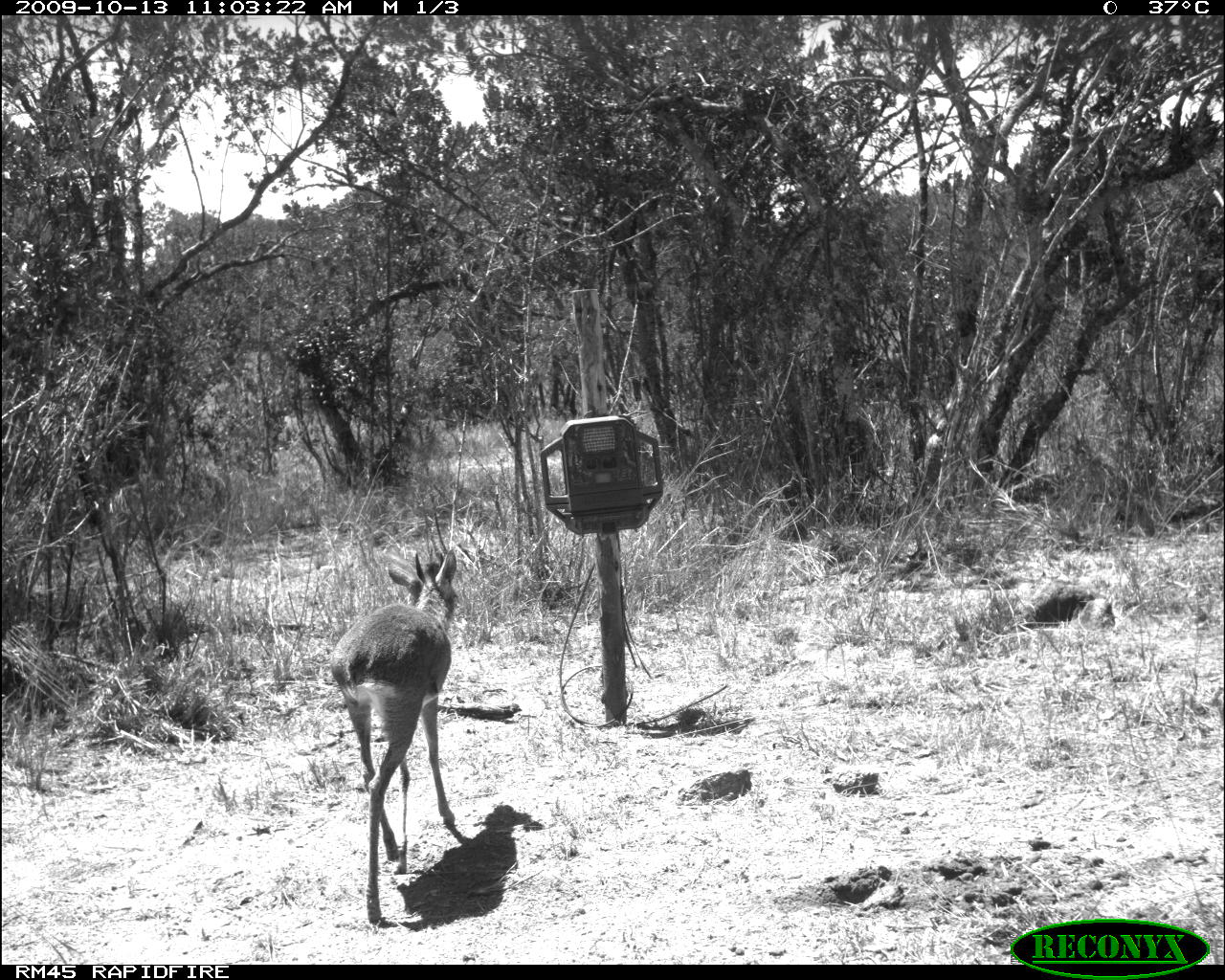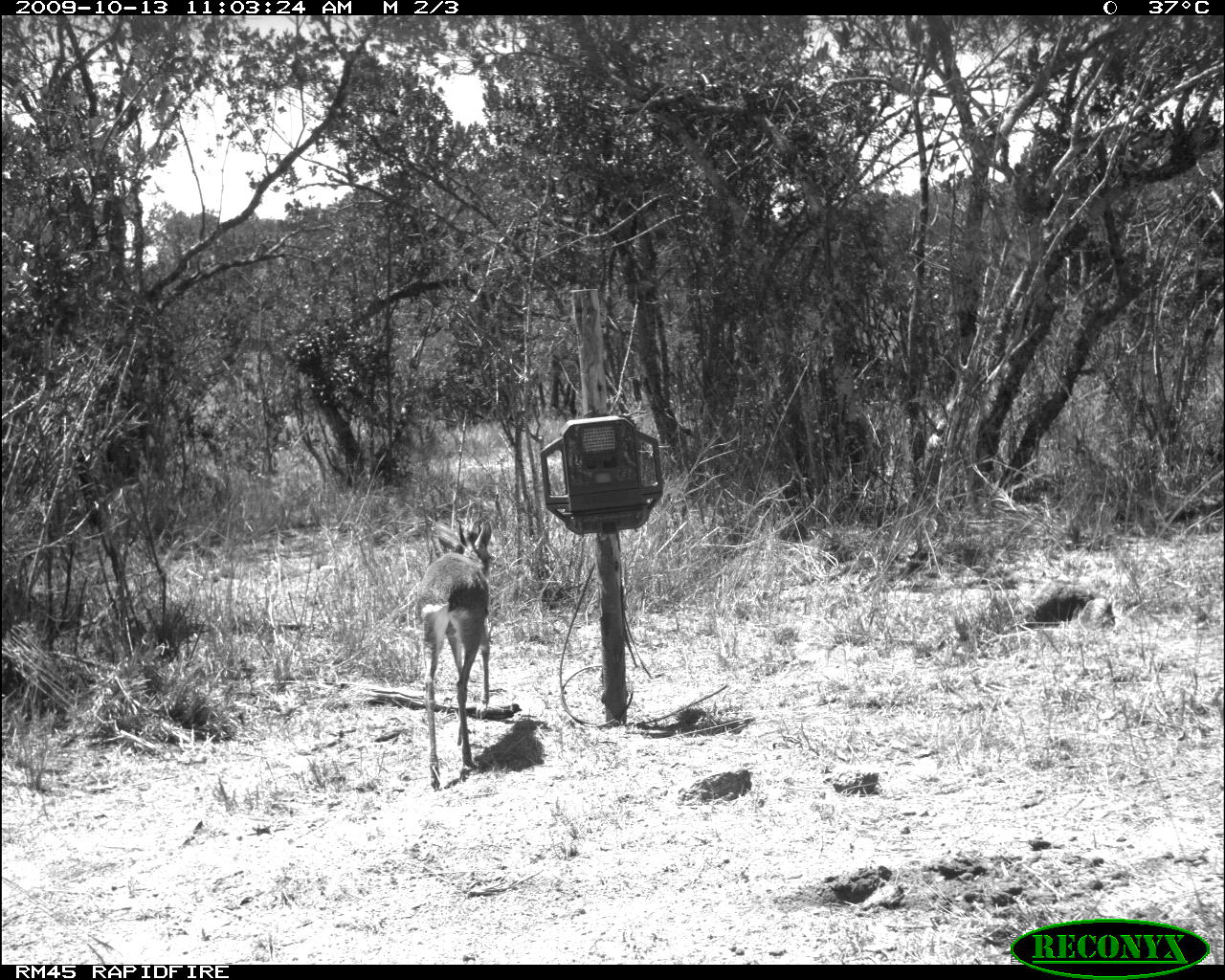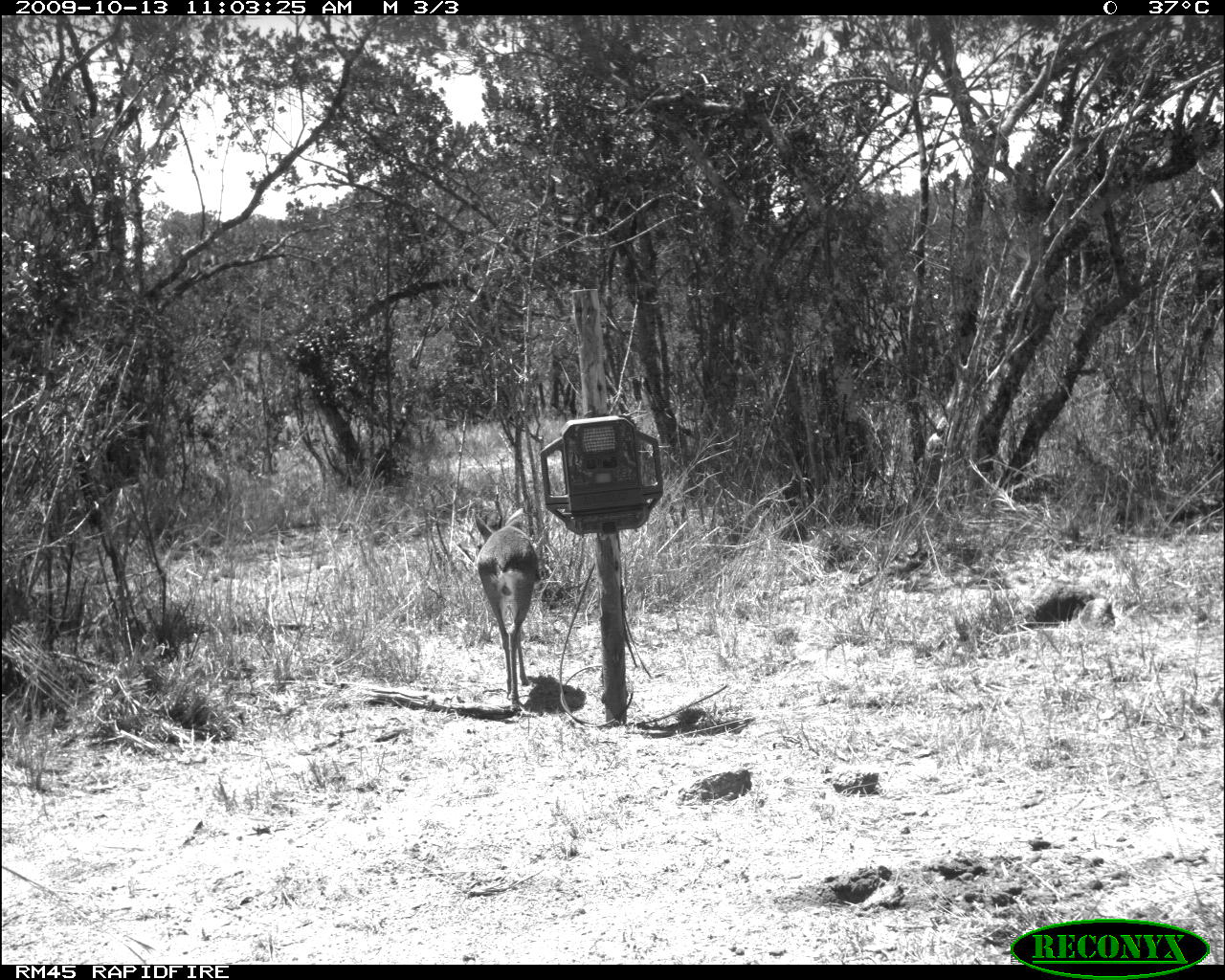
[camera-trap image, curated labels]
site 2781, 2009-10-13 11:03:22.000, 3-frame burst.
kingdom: Animalia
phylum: Chordata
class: Mammalia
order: Artiodactyla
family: Bovidae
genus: Madoqua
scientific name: Madoqua guentheri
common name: günther's dik-dik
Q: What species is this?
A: Madoqua guentheri (günther's dik-dik).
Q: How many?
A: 1.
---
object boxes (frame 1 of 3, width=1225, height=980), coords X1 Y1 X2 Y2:
madoqua guentheri: 330 547 457 923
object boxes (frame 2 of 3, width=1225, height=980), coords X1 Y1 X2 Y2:
madoqua guentheri: 414 517 495 791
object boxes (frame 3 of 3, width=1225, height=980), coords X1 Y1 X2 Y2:
madoqua guentheri: 471 507 538 714